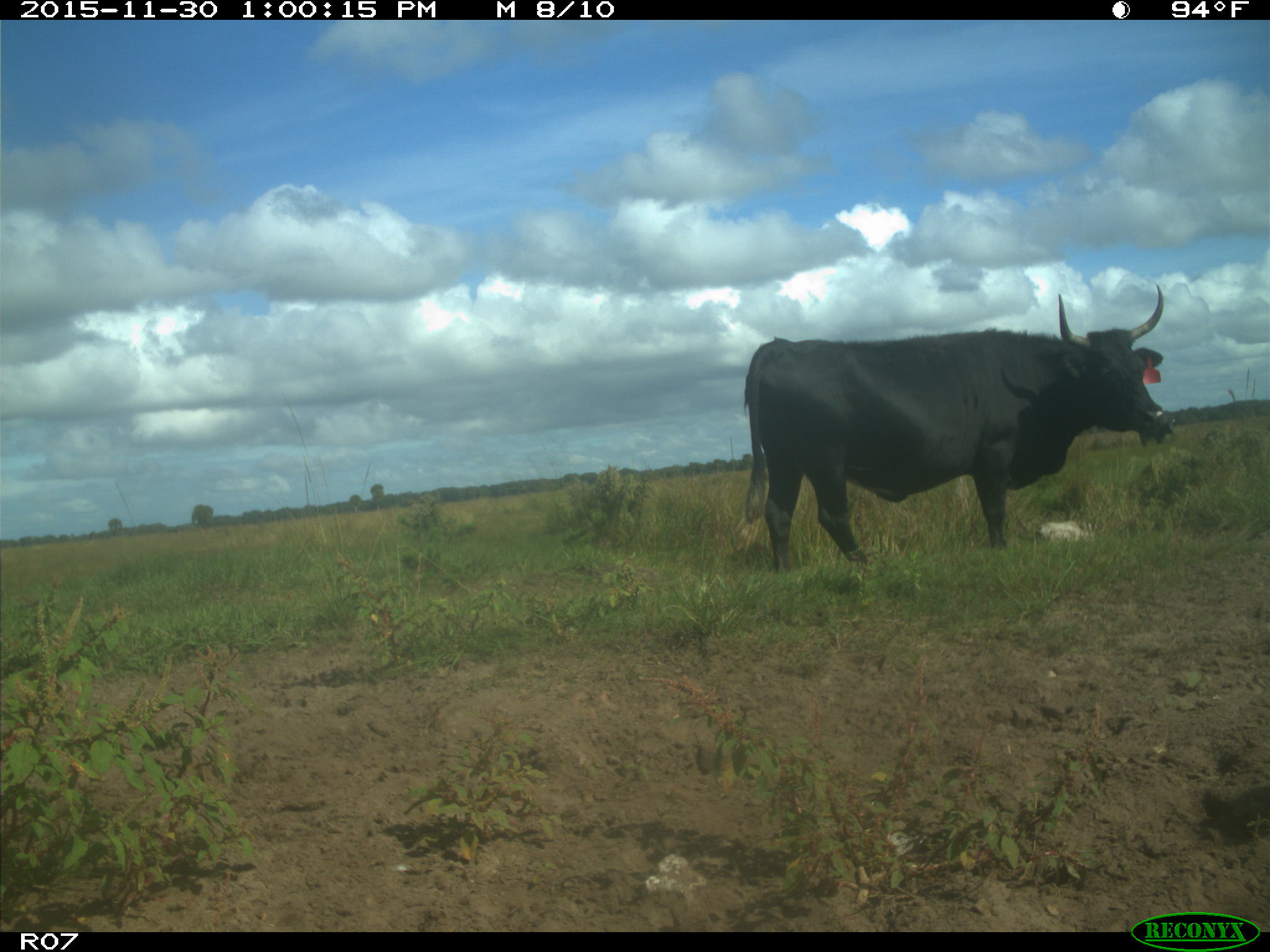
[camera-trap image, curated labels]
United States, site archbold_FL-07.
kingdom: Animalia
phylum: Chordata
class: Mammalia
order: Artiodactyla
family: Bovidae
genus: Bos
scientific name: Bos taurus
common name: domestic cow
Bos taurus (domestic cow).